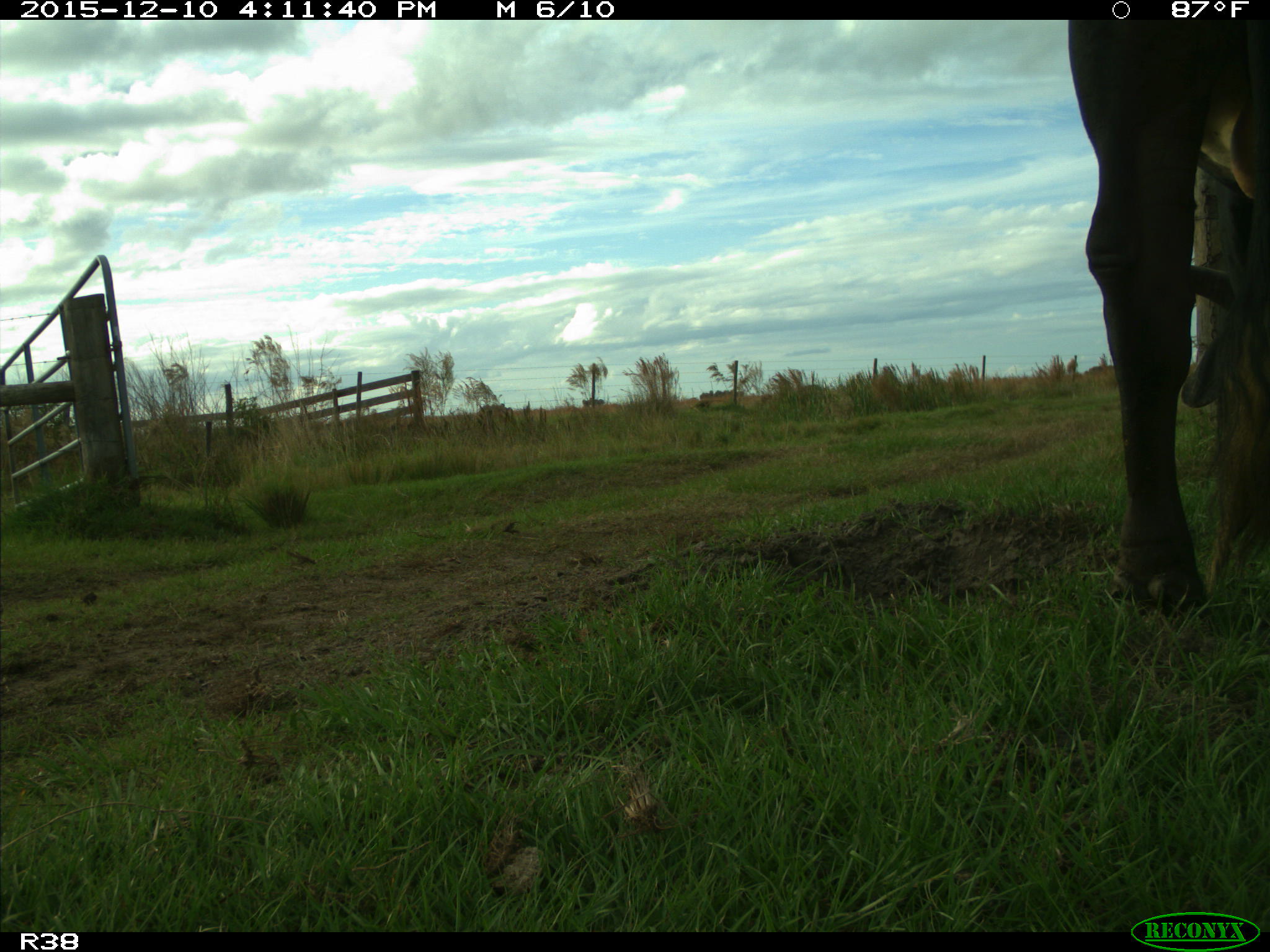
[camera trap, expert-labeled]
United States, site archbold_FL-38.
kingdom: Animalia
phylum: Chordata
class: Mammalia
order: Artiodactyla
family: Bovidae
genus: Bos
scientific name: Bos taurus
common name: domestic cow